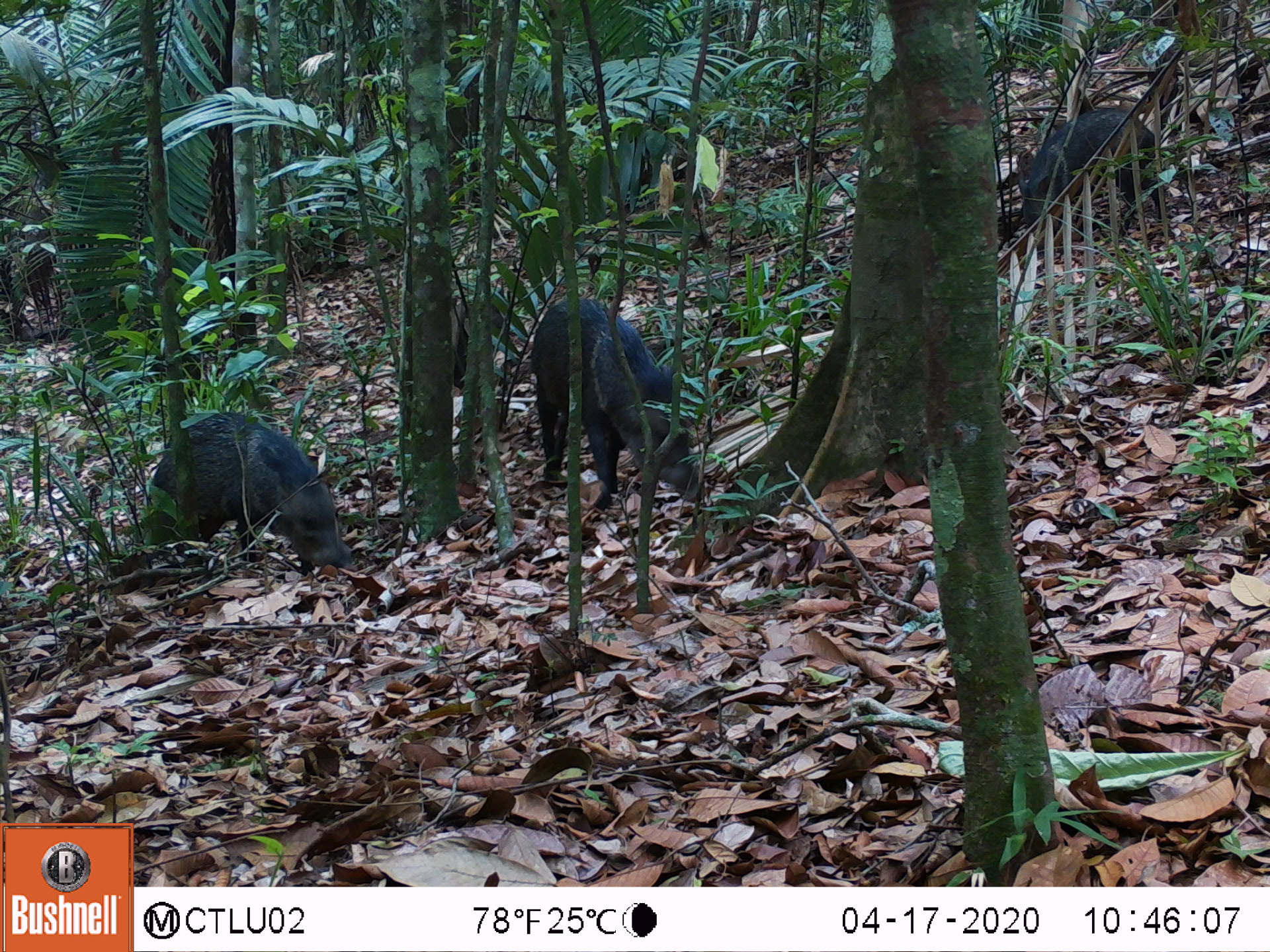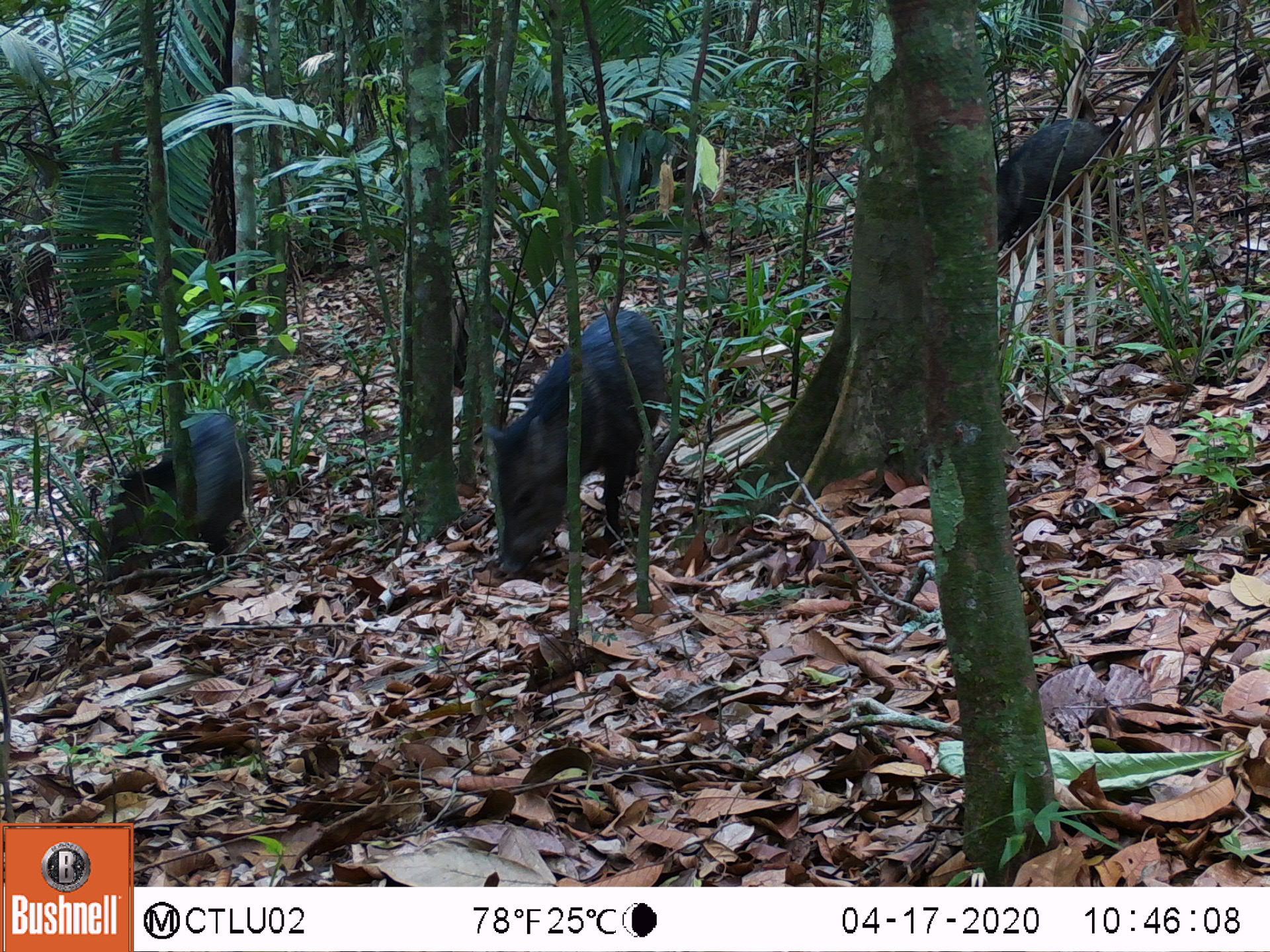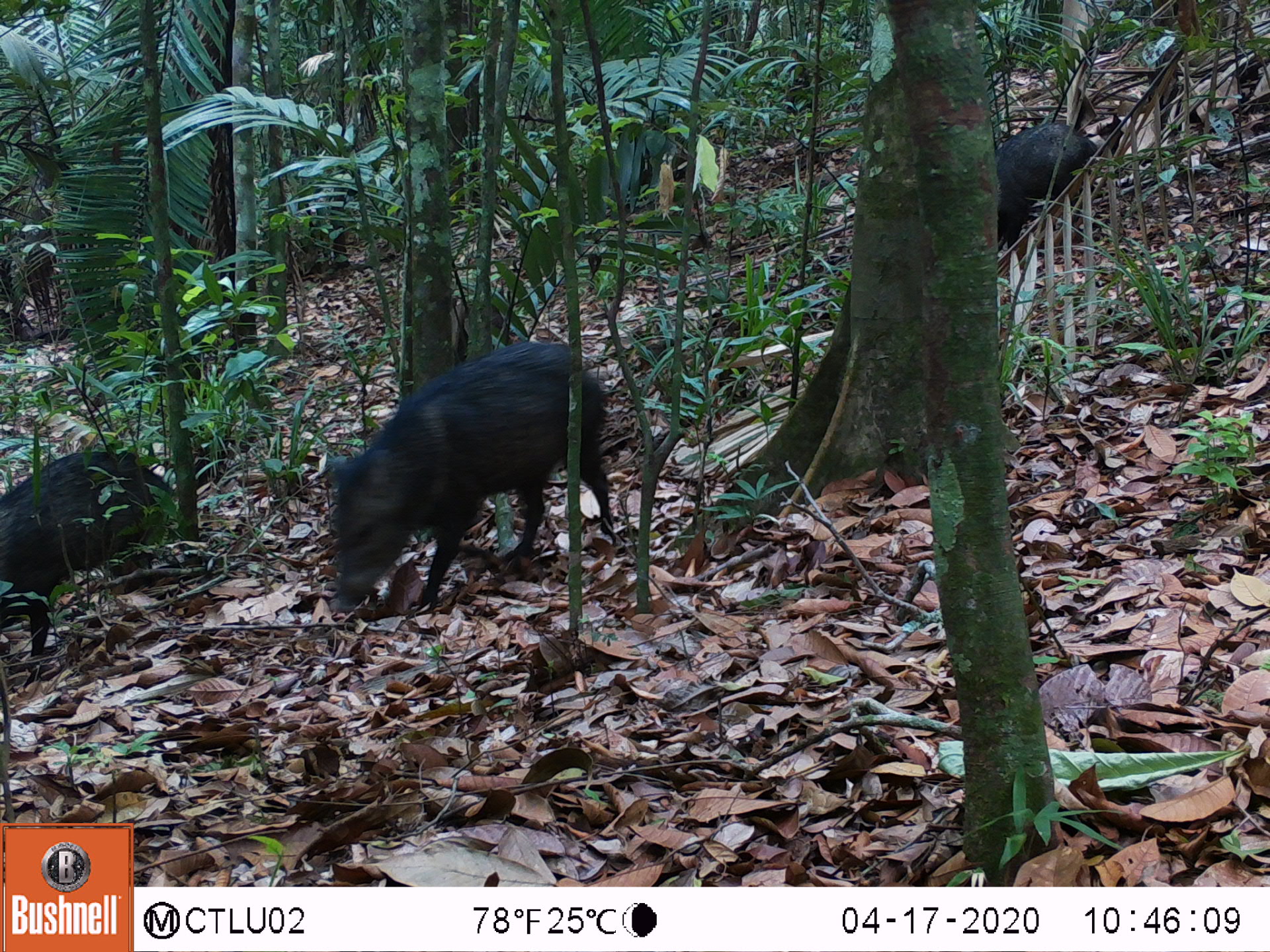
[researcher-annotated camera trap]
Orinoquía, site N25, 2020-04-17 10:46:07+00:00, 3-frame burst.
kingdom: Animalia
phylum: Chordata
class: Mammalia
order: Artiodactyla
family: Tayassuidae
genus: Pecari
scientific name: Pecari tajacu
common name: collared peccary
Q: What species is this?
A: Collared peccary (Pecari tajacu).